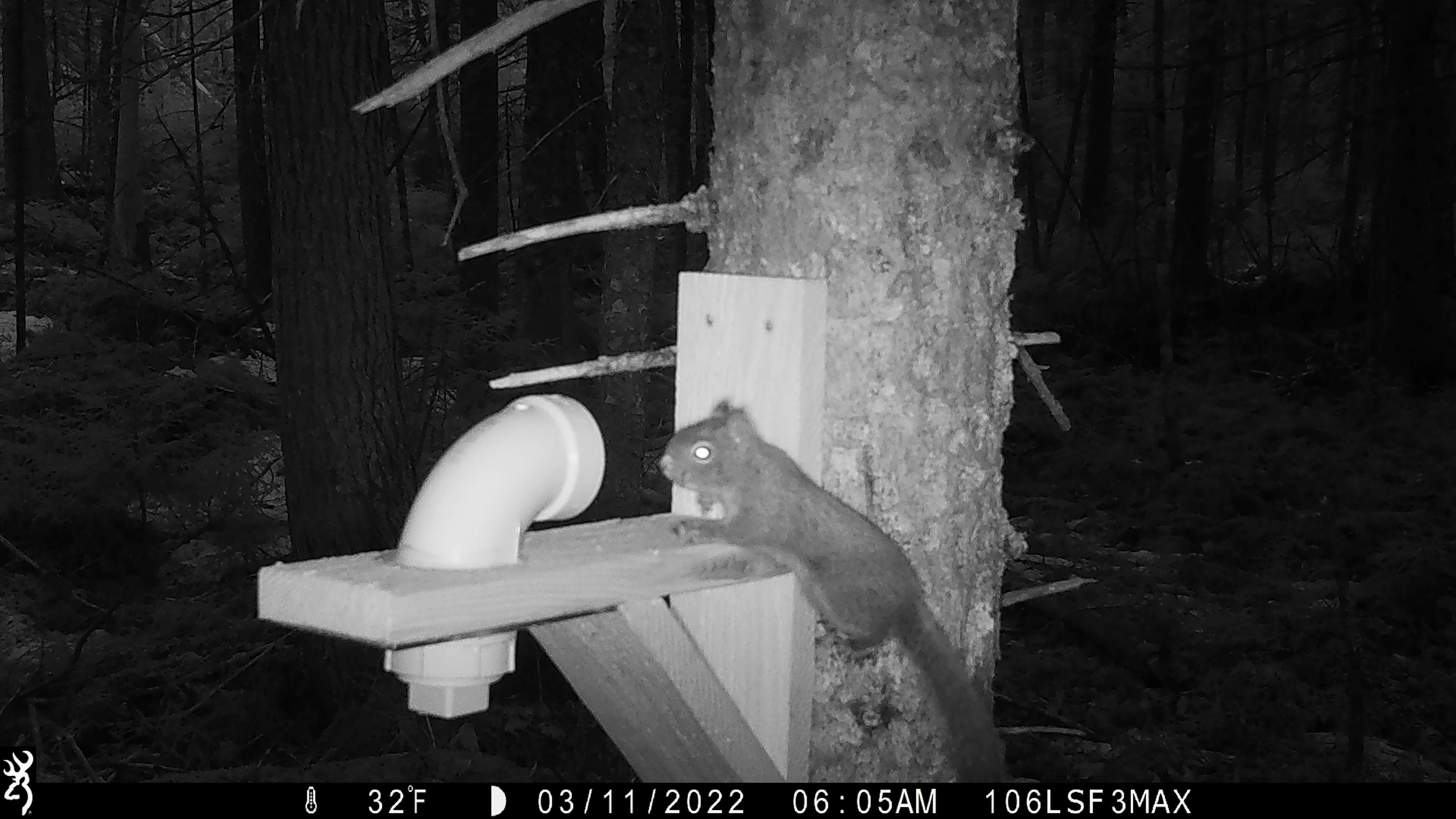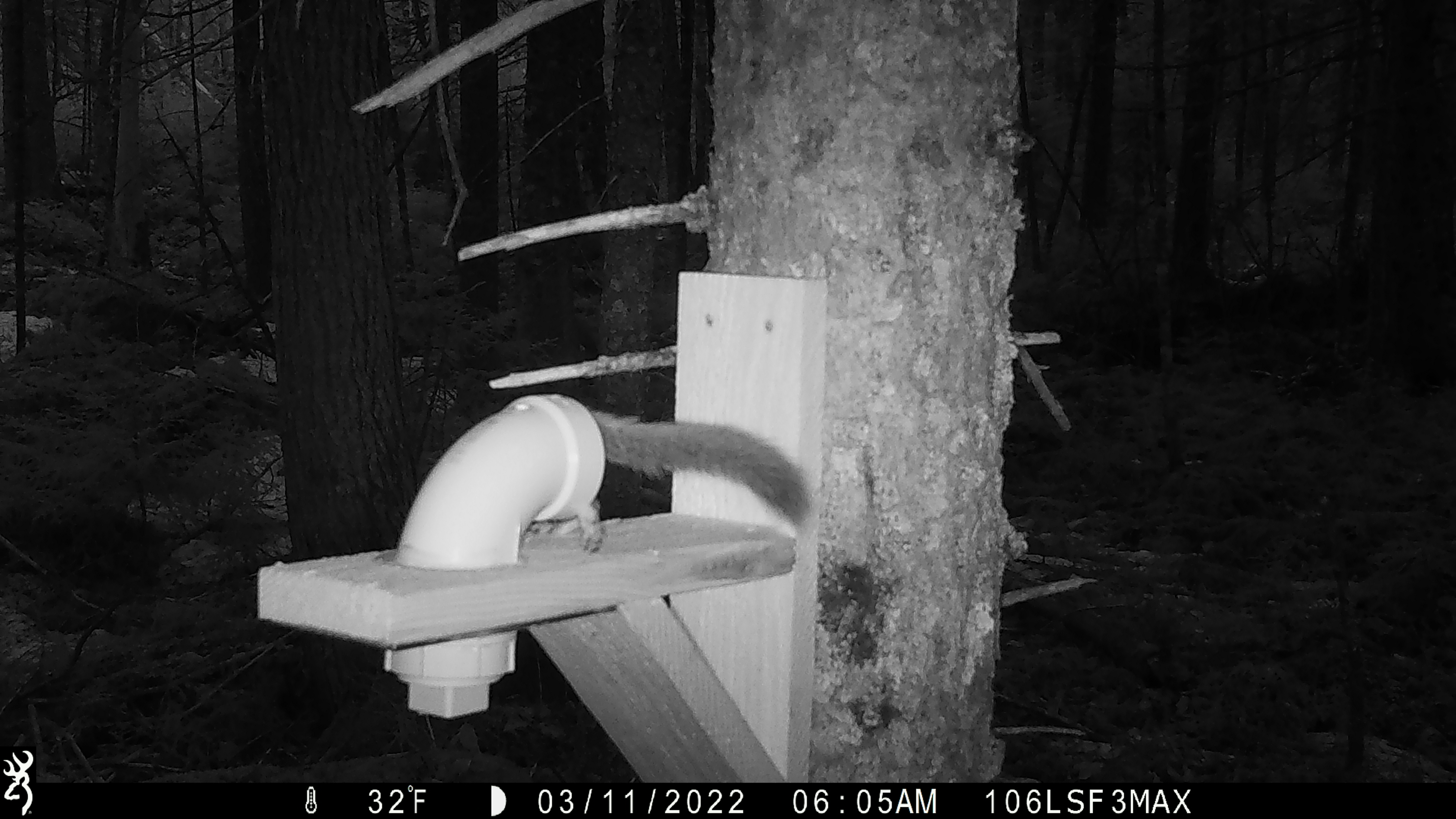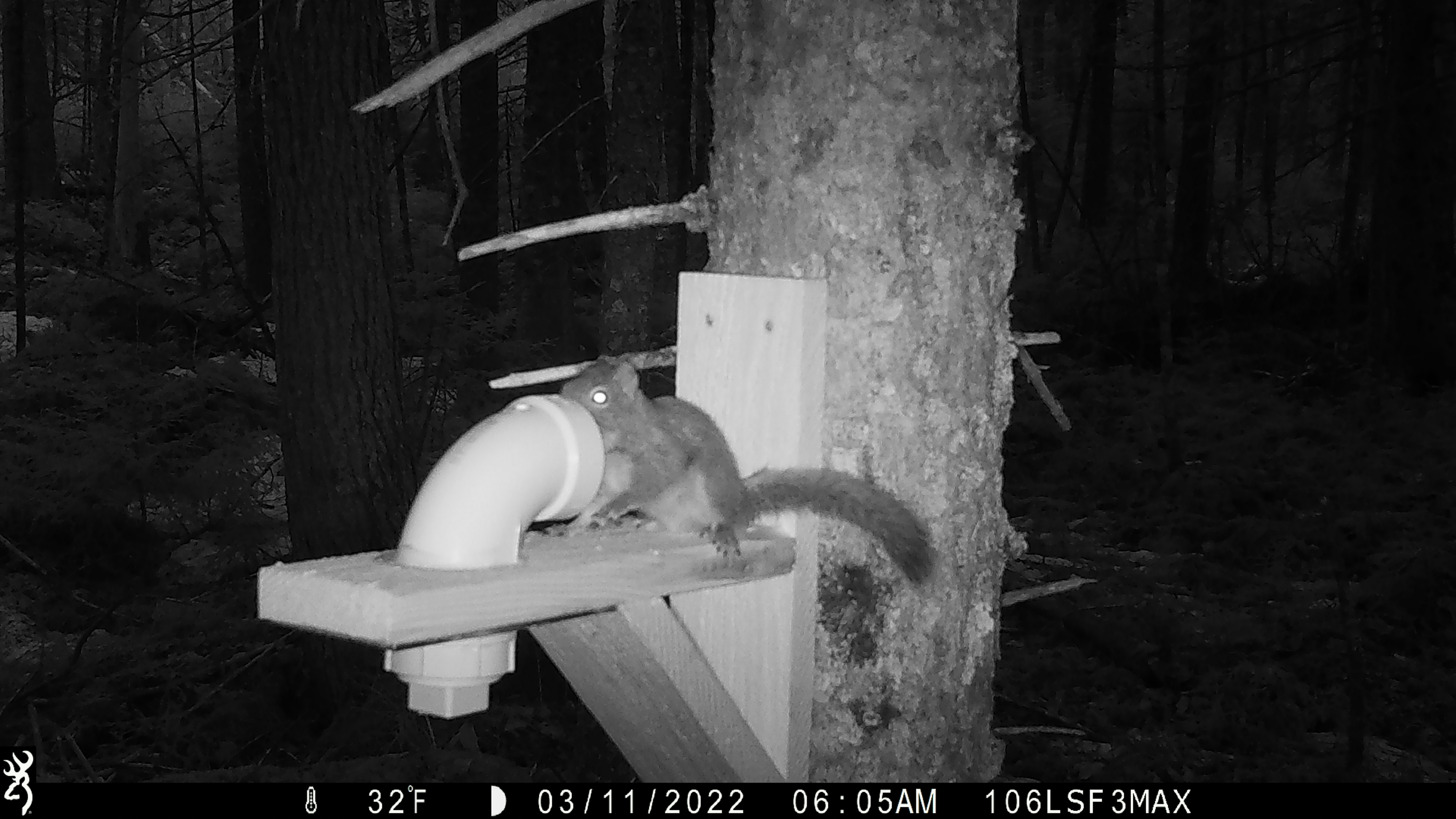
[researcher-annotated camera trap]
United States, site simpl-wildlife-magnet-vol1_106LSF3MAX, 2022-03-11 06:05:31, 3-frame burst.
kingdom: Animalia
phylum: Chordata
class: Mammalia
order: Rodentia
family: Sciuridae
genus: Tamiasciurus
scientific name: Tamiasciurus hudsonicus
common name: red squirrel